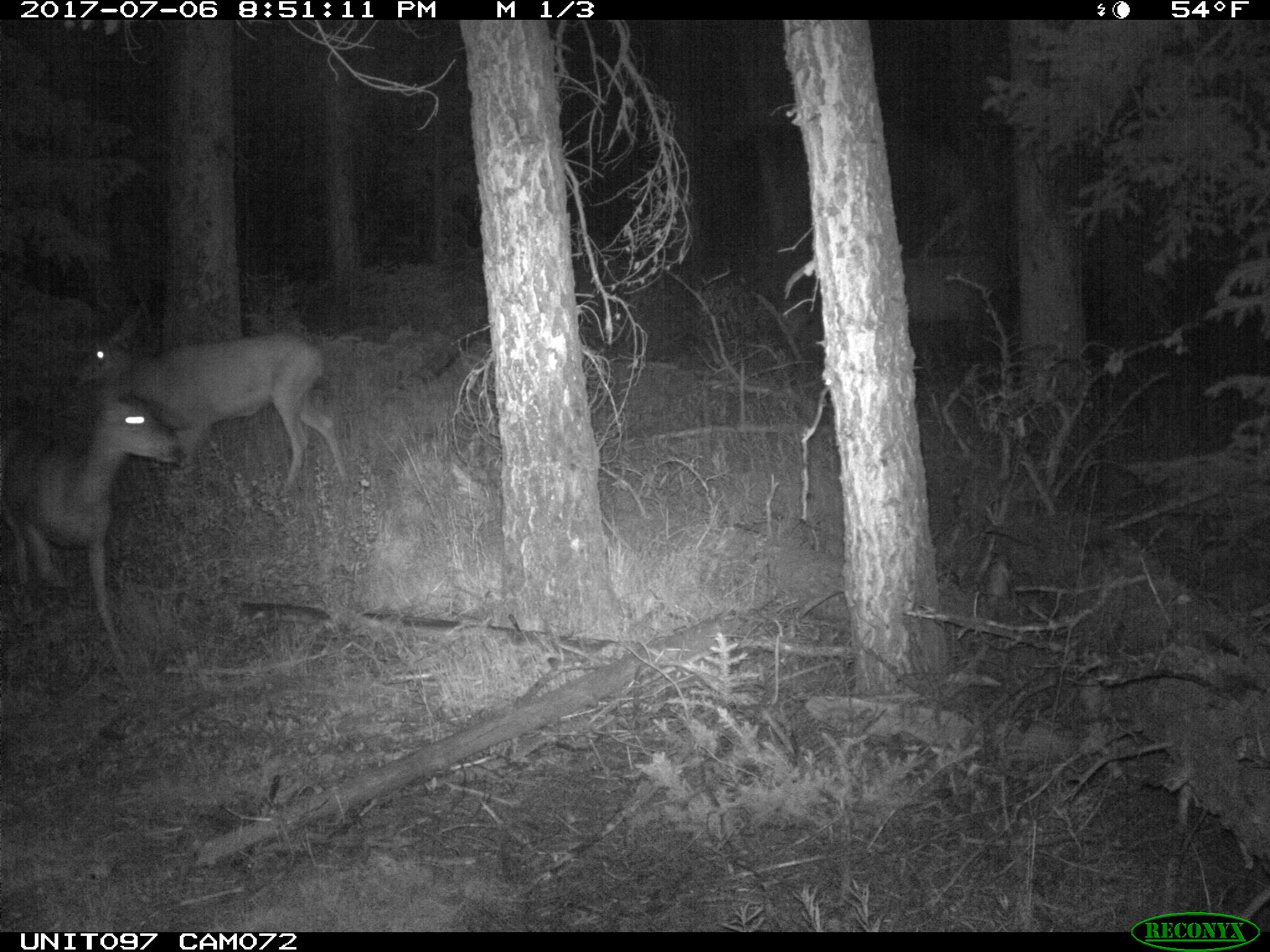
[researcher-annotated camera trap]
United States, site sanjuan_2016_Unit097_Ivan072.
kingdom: Animalia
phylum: Chordata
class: Mammalia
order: Artiodactyla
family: Cervidae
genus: Odocoileus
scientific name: Odocoileus hemionus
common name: mule deer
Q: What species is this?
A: Odocoileus hemionus (mule deer).